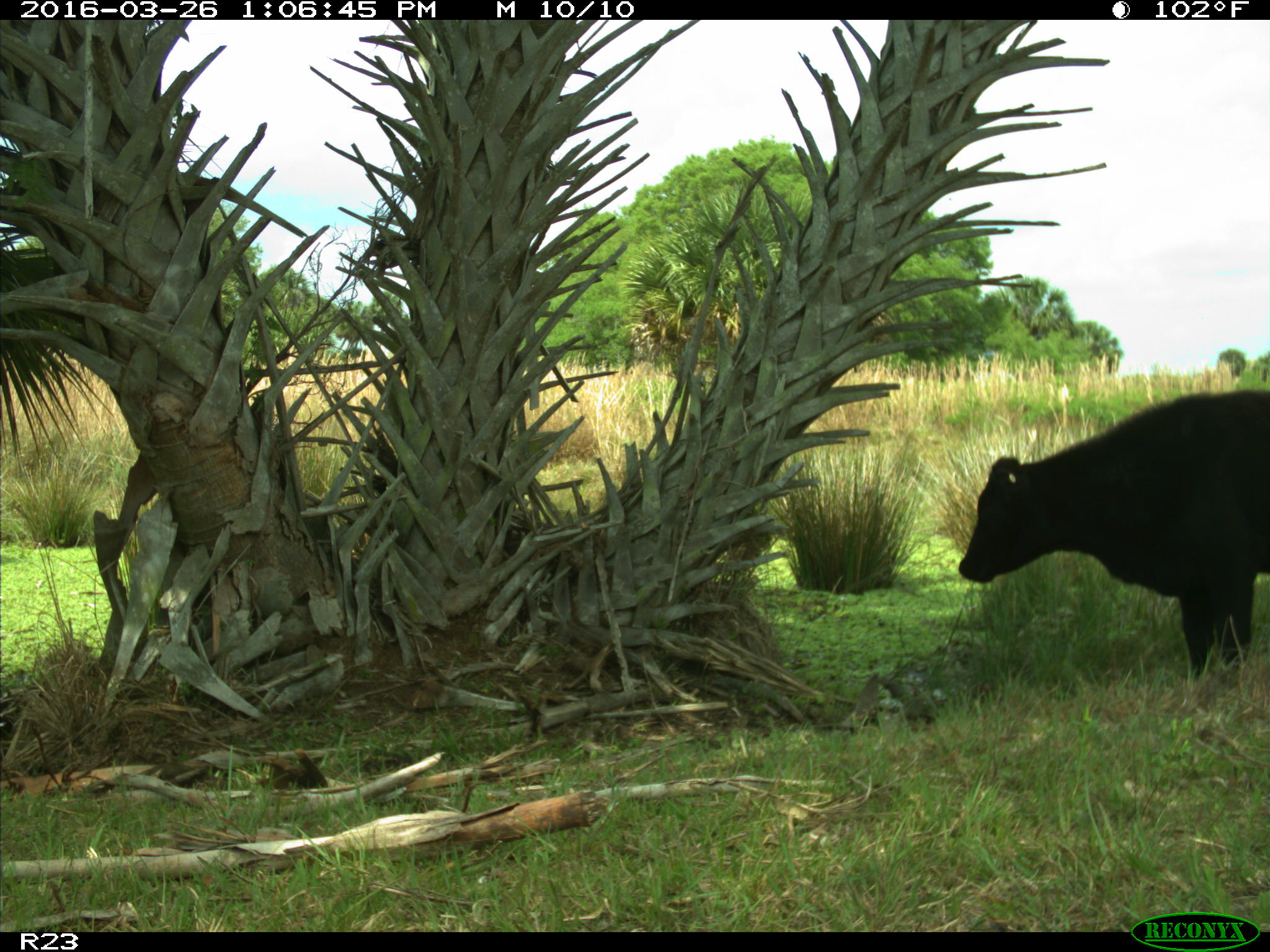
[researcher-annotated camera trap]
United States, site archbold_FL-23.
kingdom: Animalia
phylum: Chordata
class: Mammalia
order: Artiodactyla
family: Bovidae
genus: Bos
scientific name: Bos taurus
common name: domestic cow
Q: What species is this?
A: Bos taurus (domestic cow).